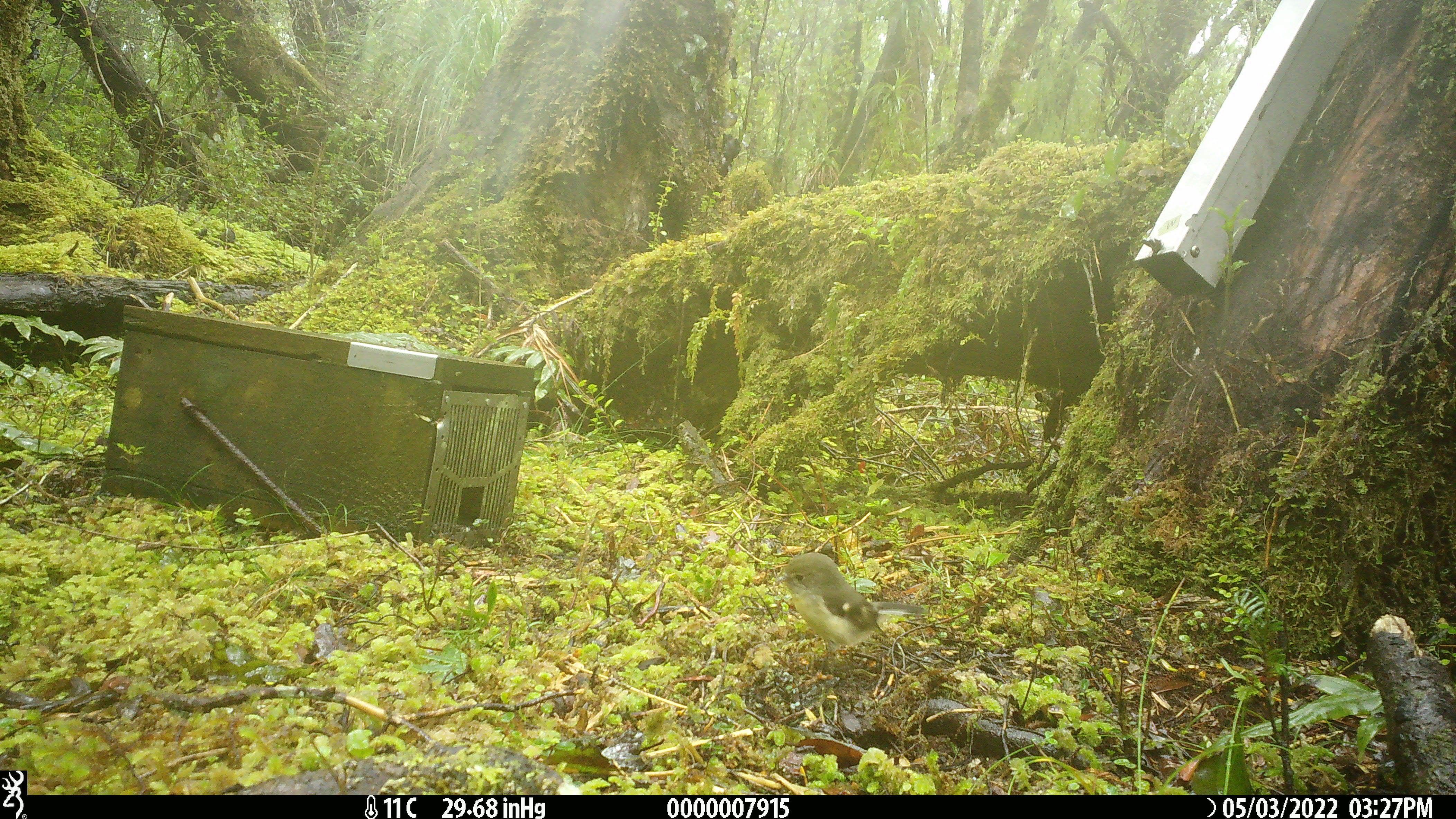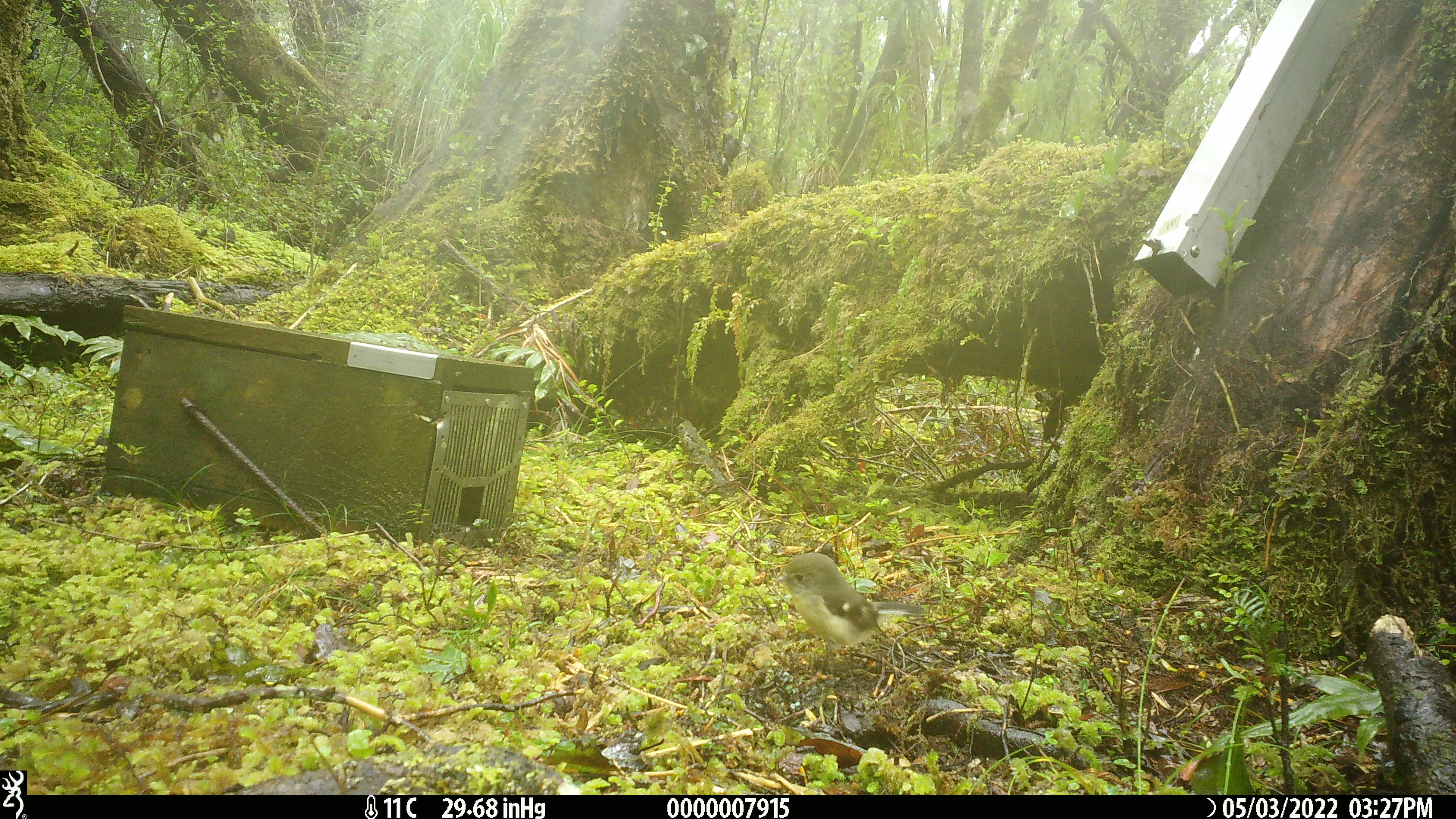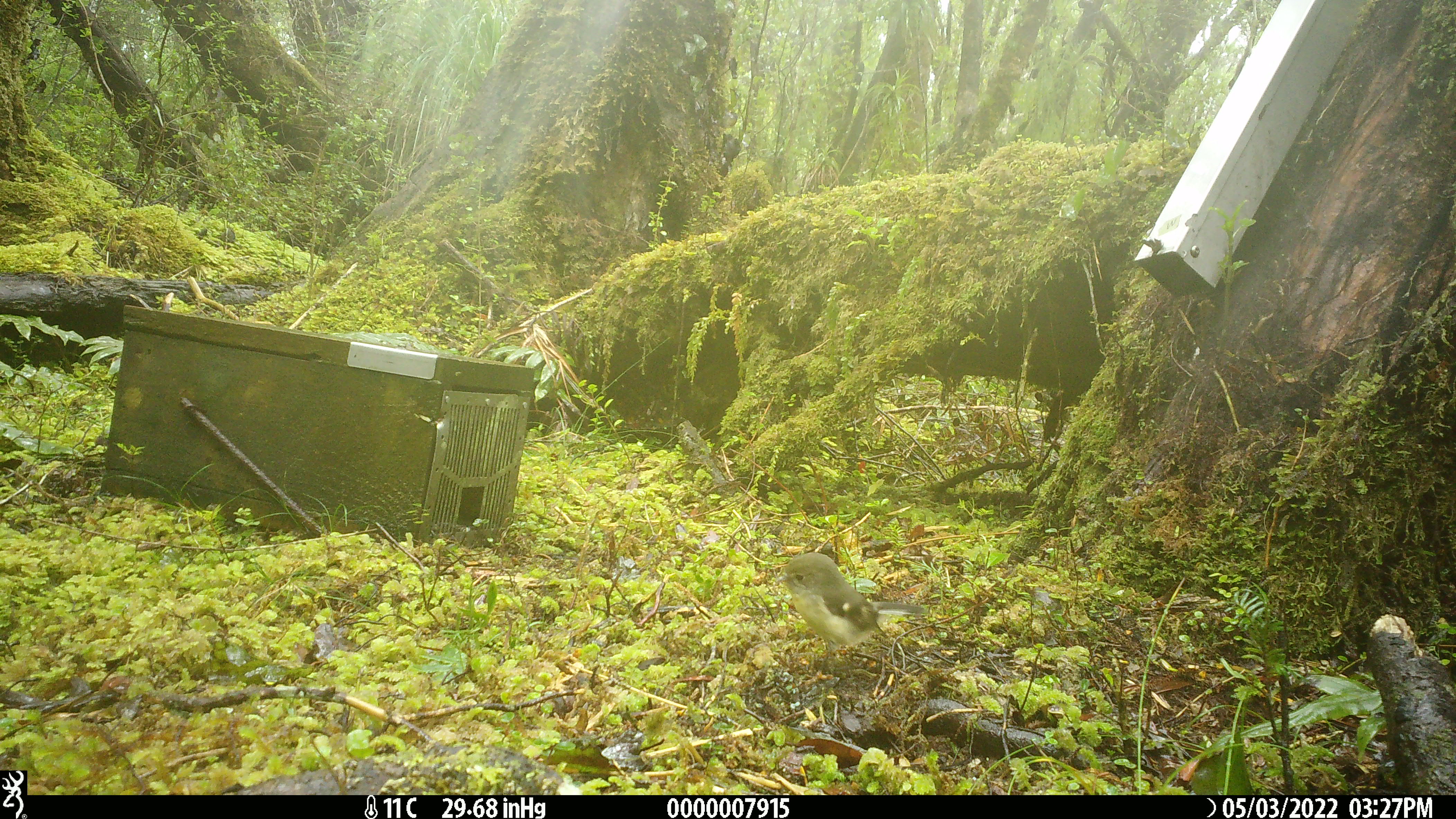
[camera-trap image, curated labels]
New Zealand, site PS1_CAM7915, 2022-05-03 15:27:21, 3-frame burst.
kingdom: Animalia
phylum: Chordata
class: Aves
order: Passeriformes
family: Petroicidae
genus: Petroica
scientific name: Petroica macrocephala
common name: tomtit